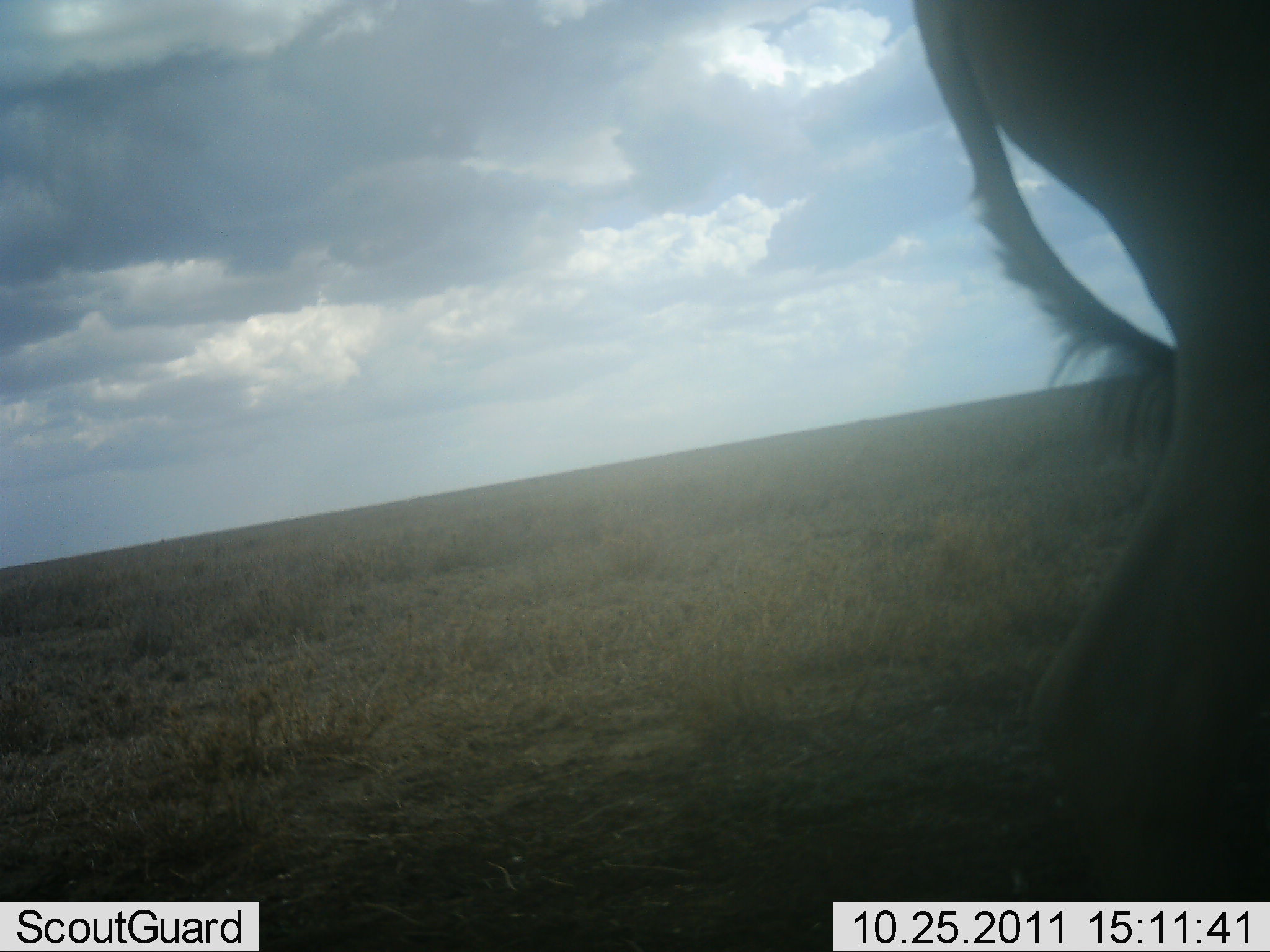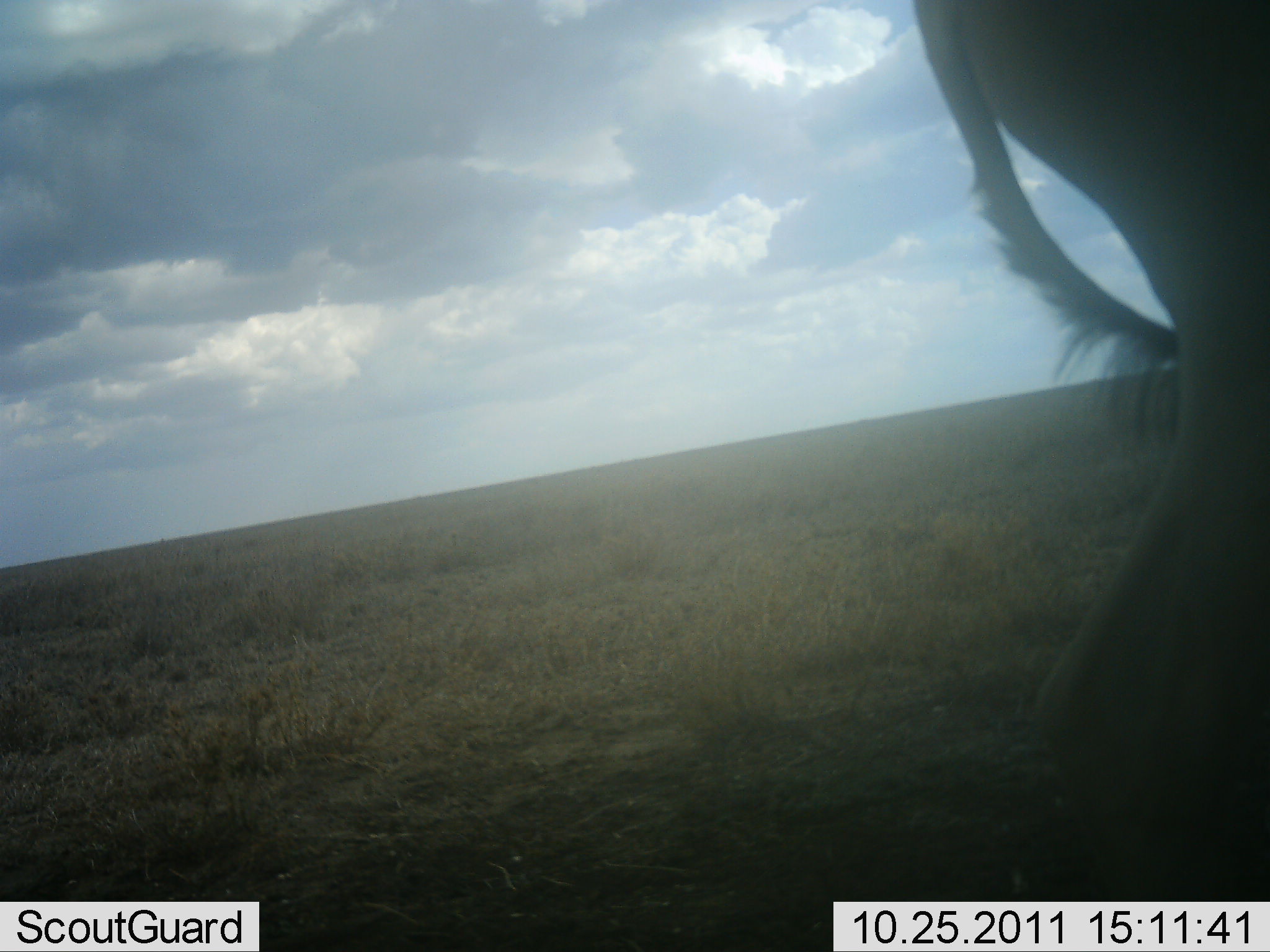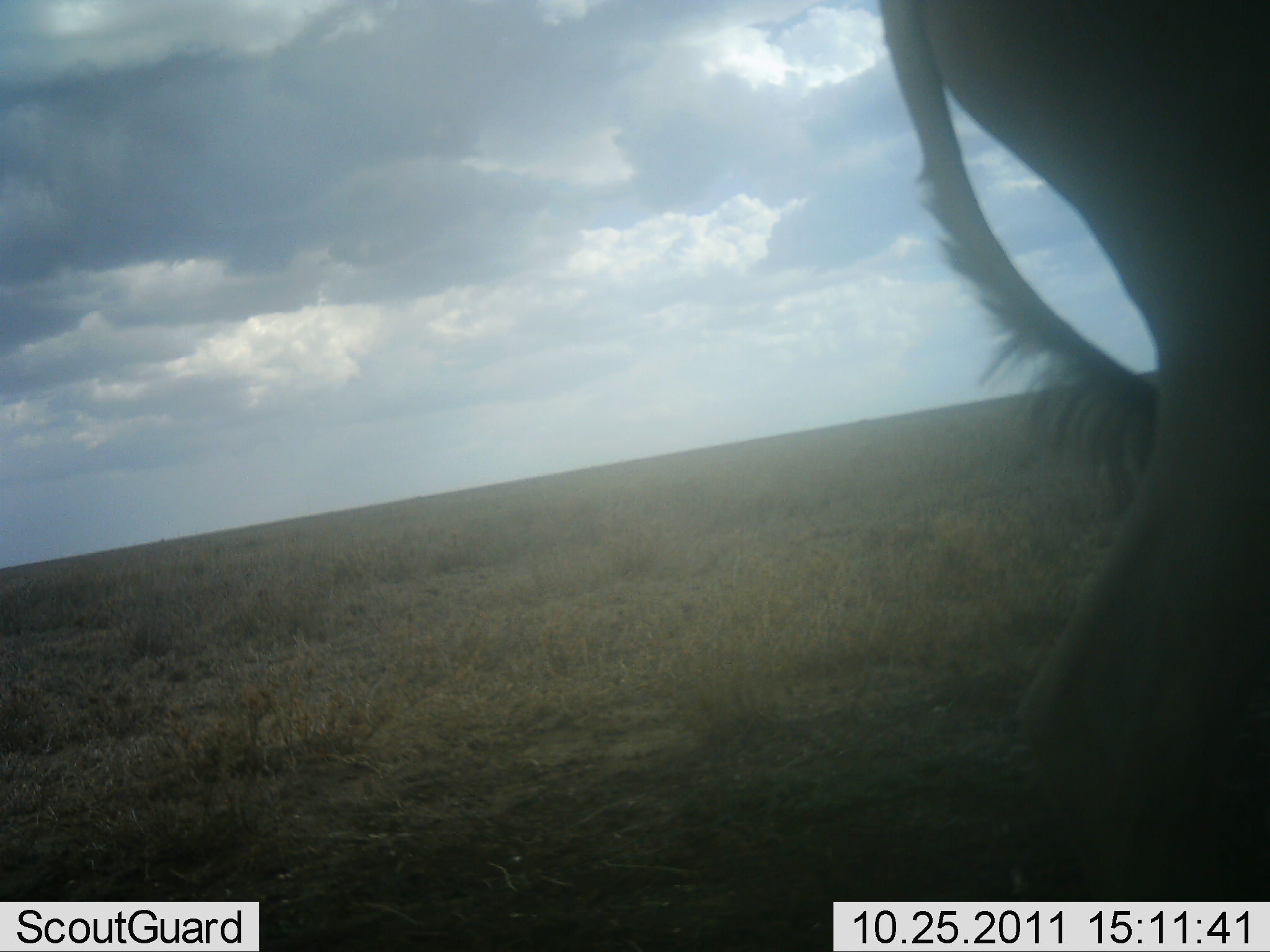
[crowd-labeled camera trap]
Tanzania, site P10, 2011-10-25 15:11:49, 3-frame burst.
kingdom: Animalia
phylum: Chordata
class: Mammalia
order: Artiodactyla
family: Bovidae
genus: Connochaetes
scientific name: Connochaetes taurinus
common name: blue wildebeest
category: wildebeest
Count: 1.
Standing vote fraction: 62%.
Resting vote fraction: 0%.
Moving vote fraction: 38%.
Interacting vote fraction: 0%.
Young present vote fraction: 0%.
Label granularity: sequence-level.